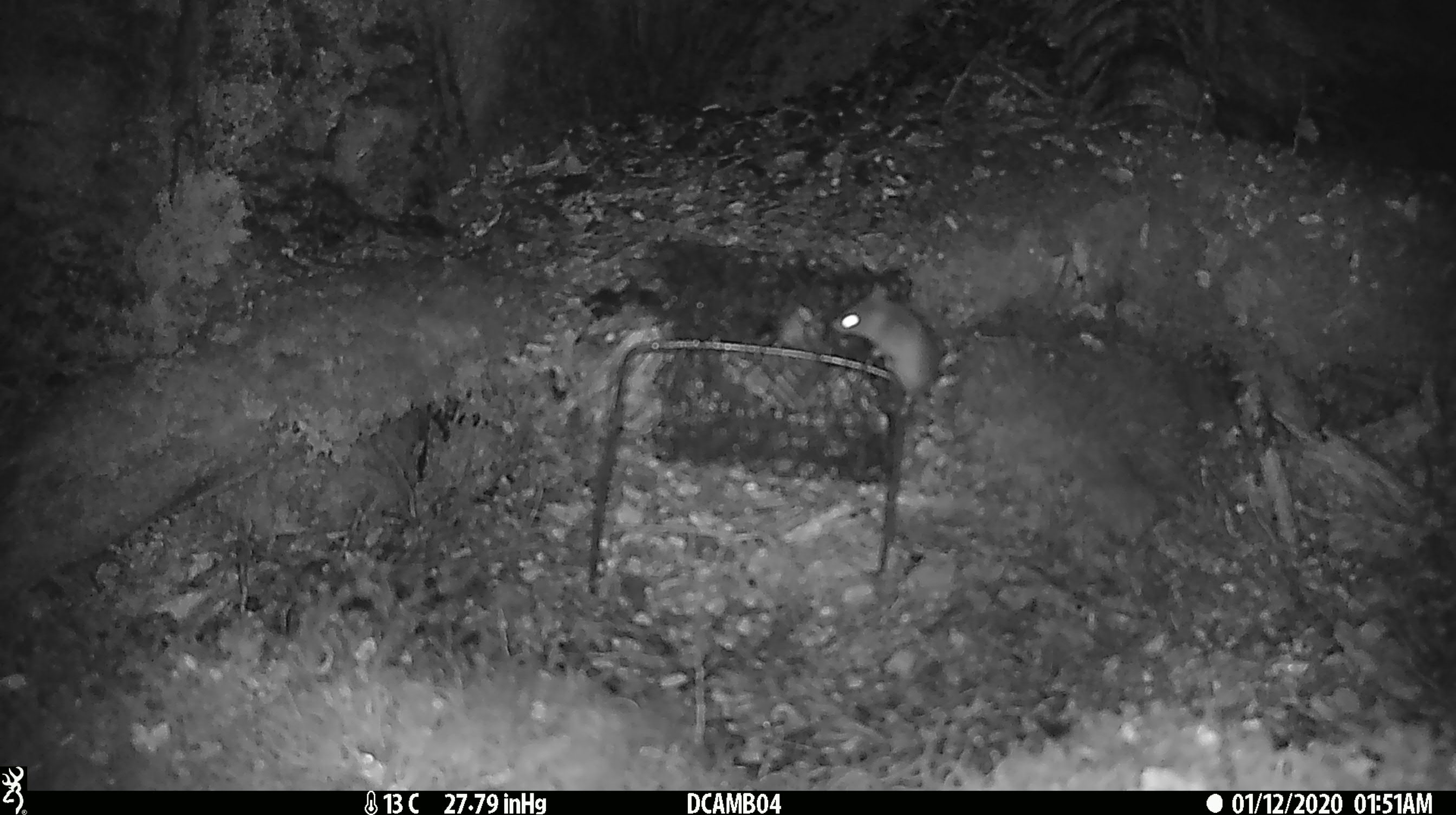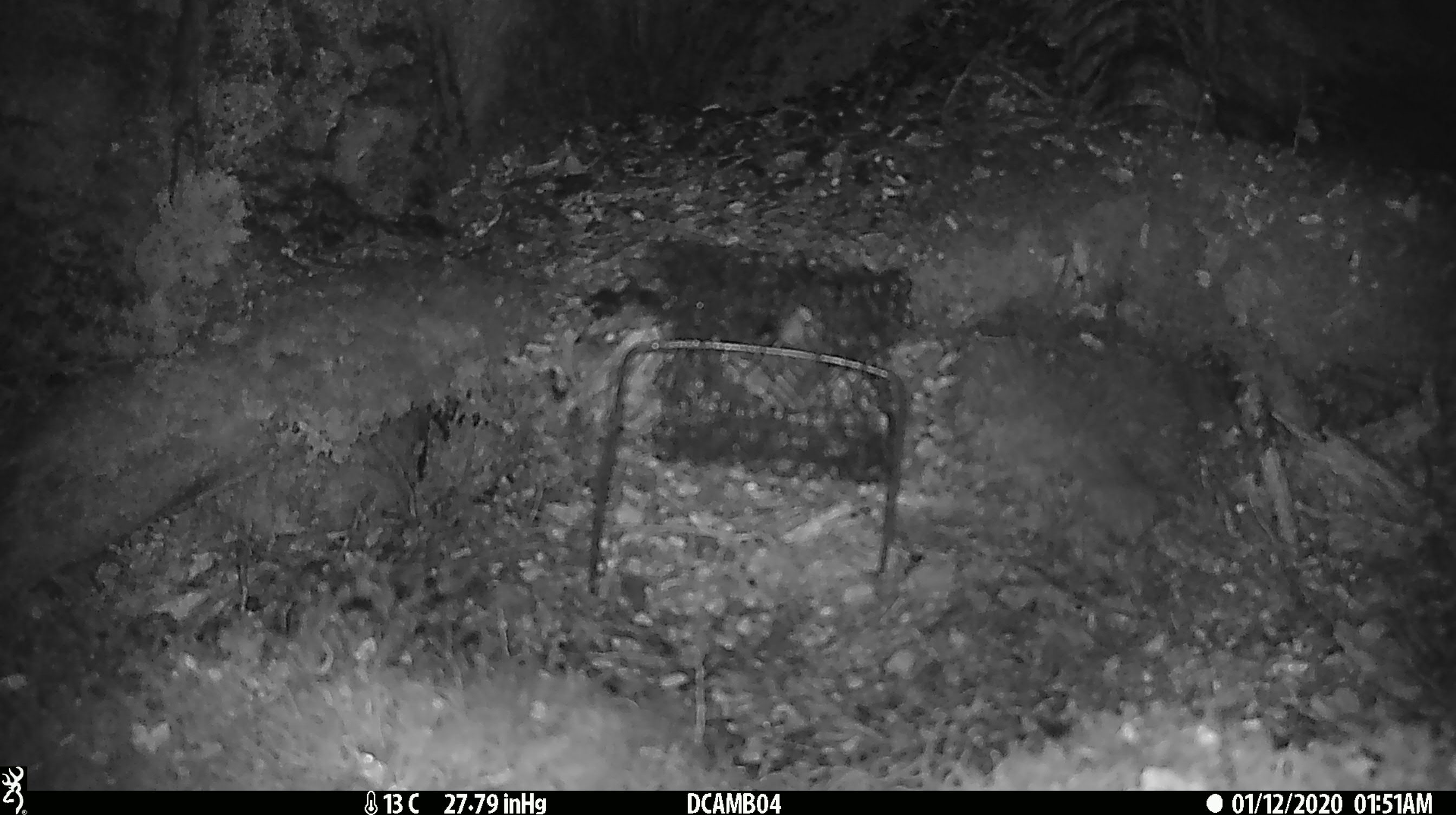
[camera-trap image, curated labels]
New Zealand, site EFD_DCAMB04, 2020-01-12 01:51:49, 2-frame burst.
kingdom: Animalia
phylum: Chordata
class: Mammalia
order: Rodentia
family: Muridae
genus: Mus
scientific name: Mus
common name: mouse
Mouse (Mus).